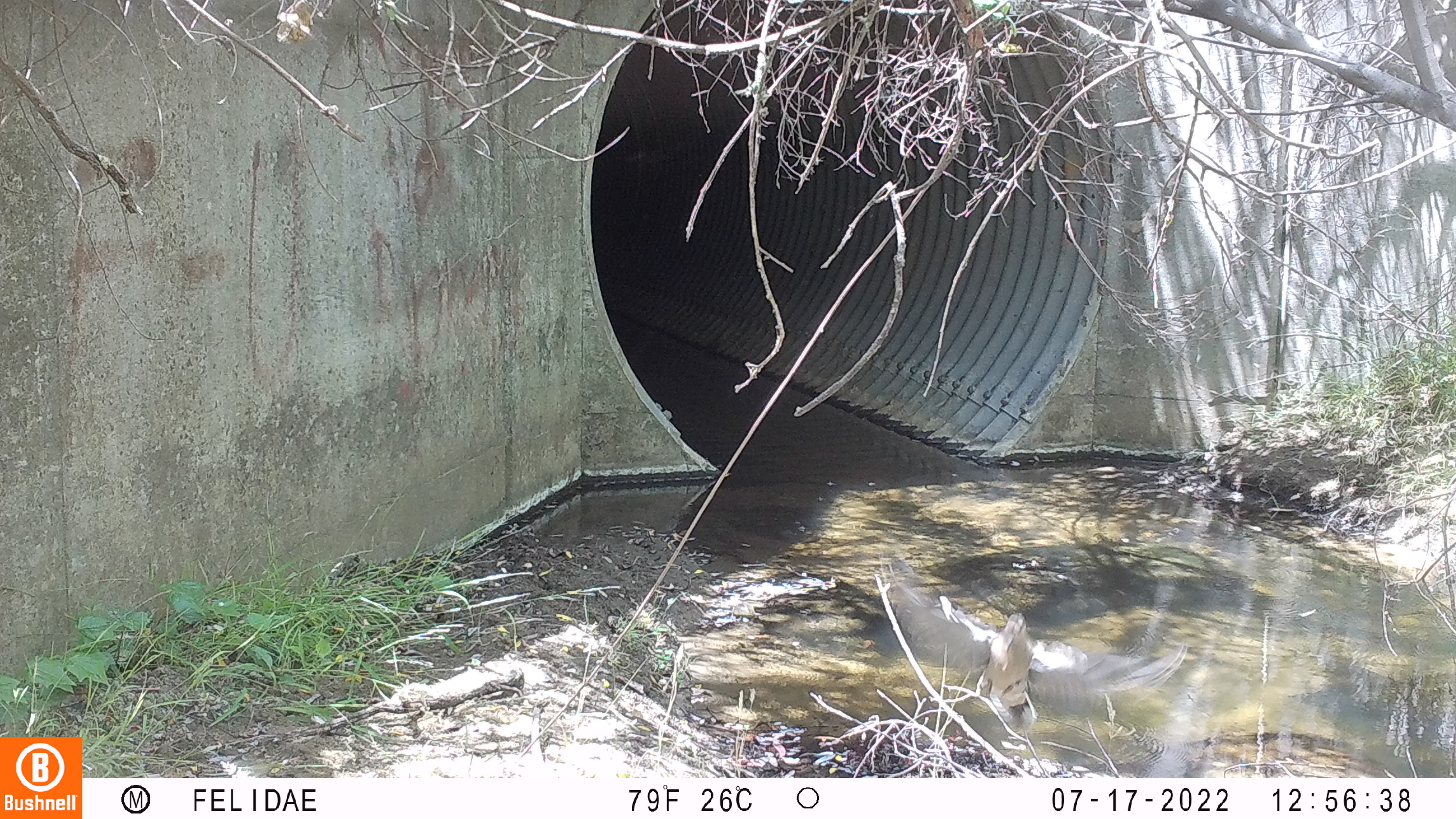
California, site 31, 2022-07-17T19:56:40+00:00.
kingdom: Animalia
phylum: Chordata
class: Aves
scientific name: Aves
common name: bird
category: unknown bird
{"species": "unknown bird (bird) (Aves)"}